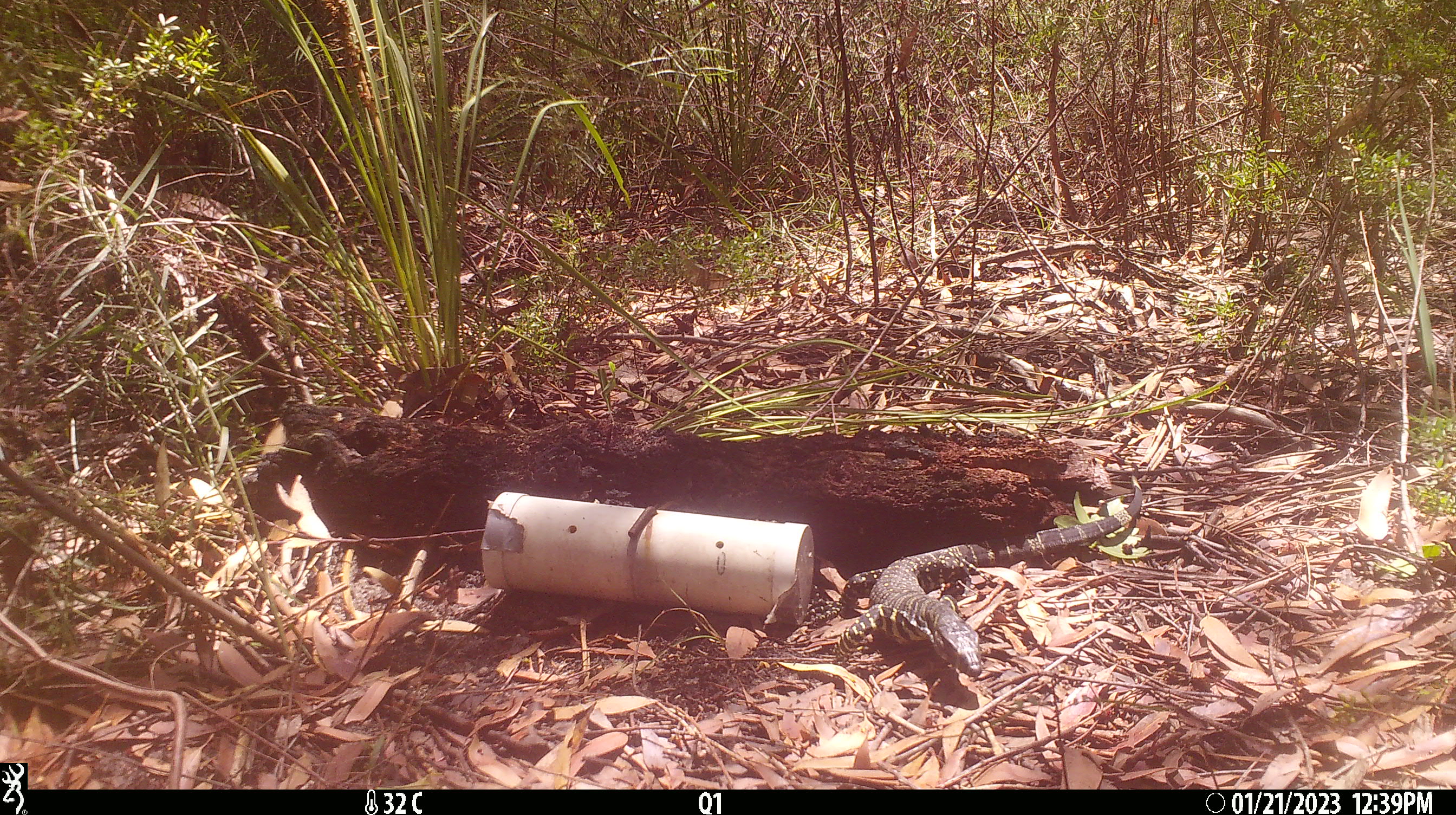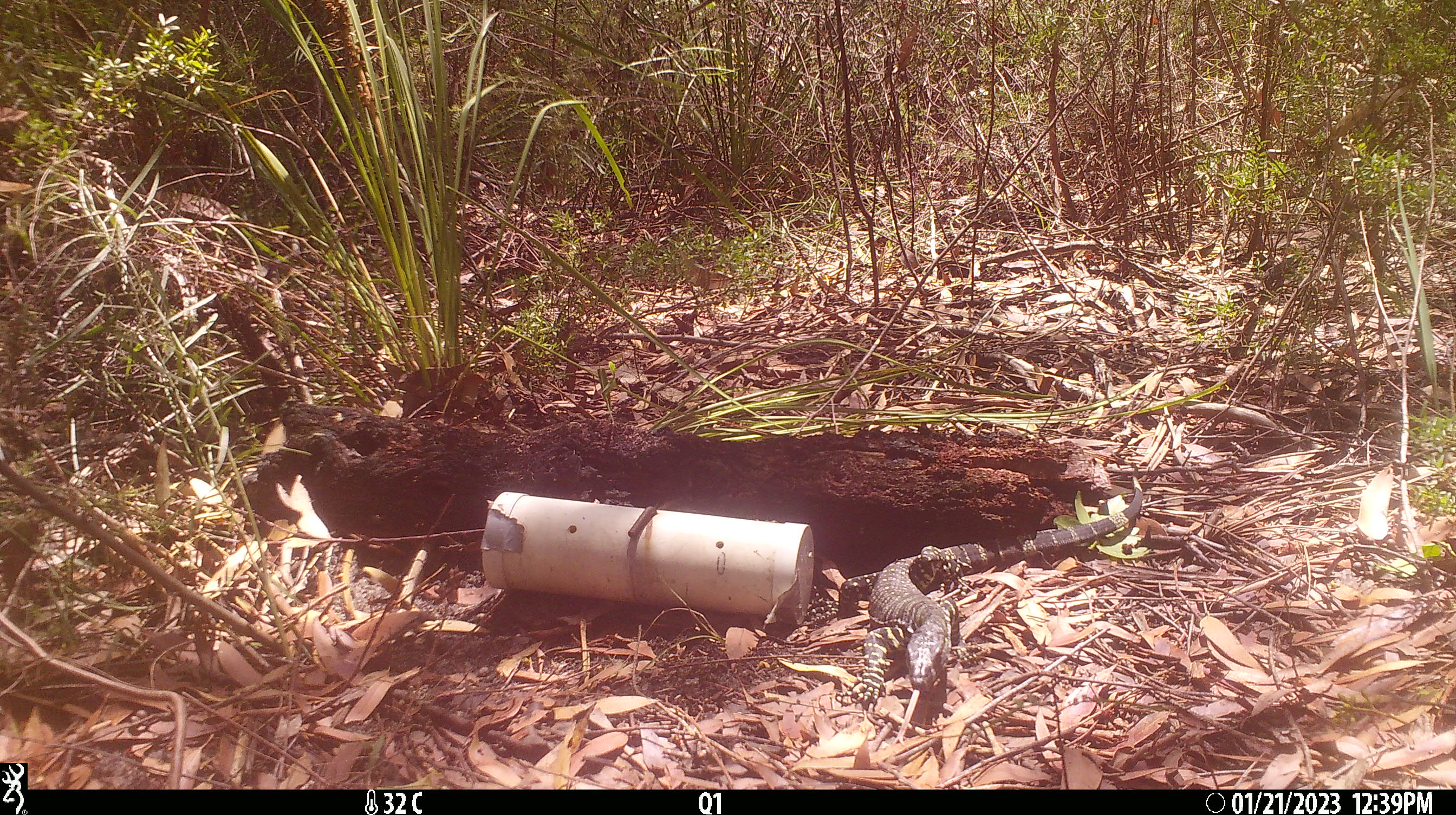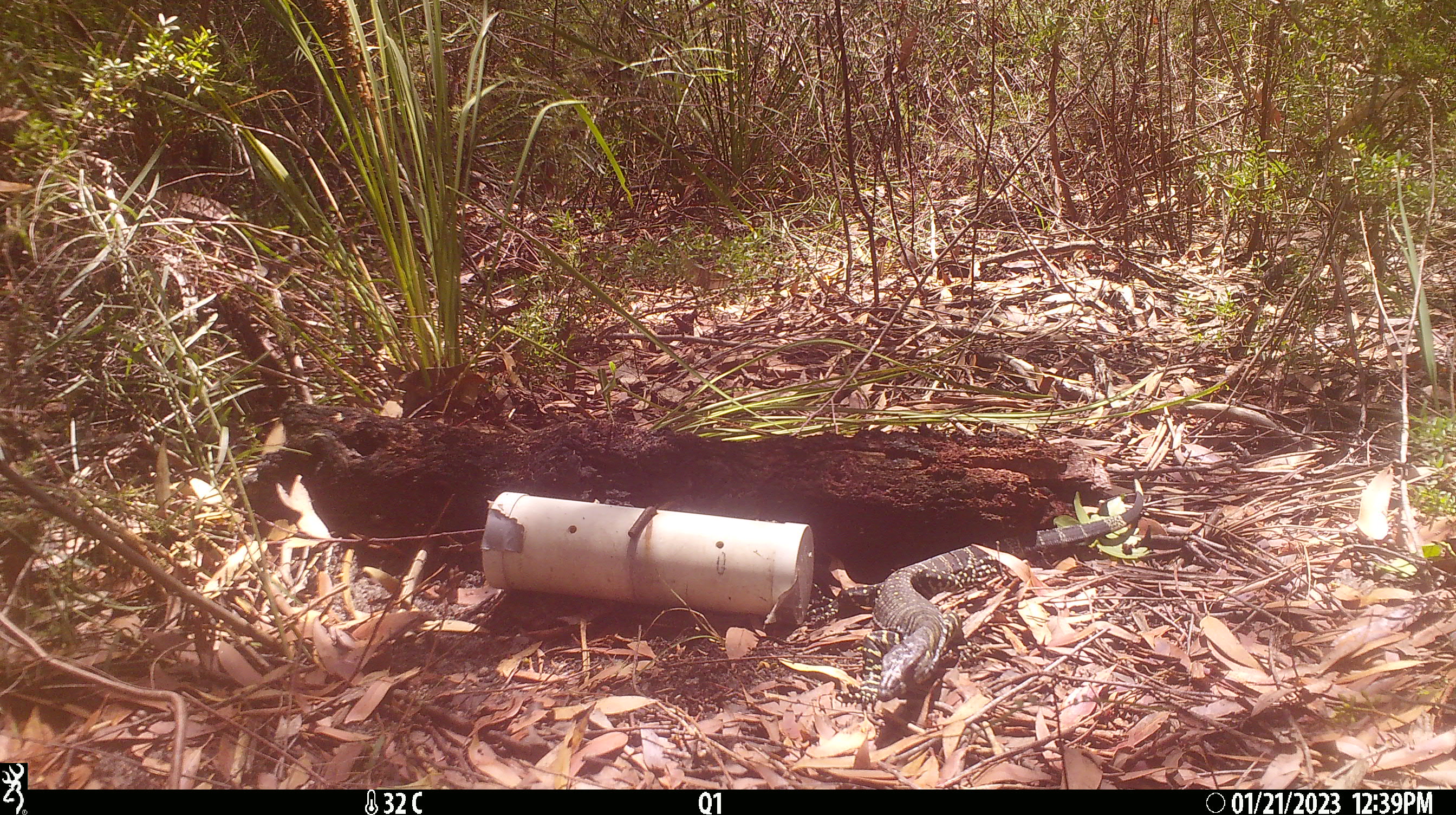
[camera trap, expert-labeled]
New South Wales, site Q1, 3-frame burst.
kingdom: Animalia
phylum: Chordata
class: Reptilia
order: Squamata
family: Varanidae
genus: Varanus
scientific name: Varanus varius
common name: lace monitor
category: goanna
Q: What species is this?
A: Goanna (lace monitor) (Varanus varius).